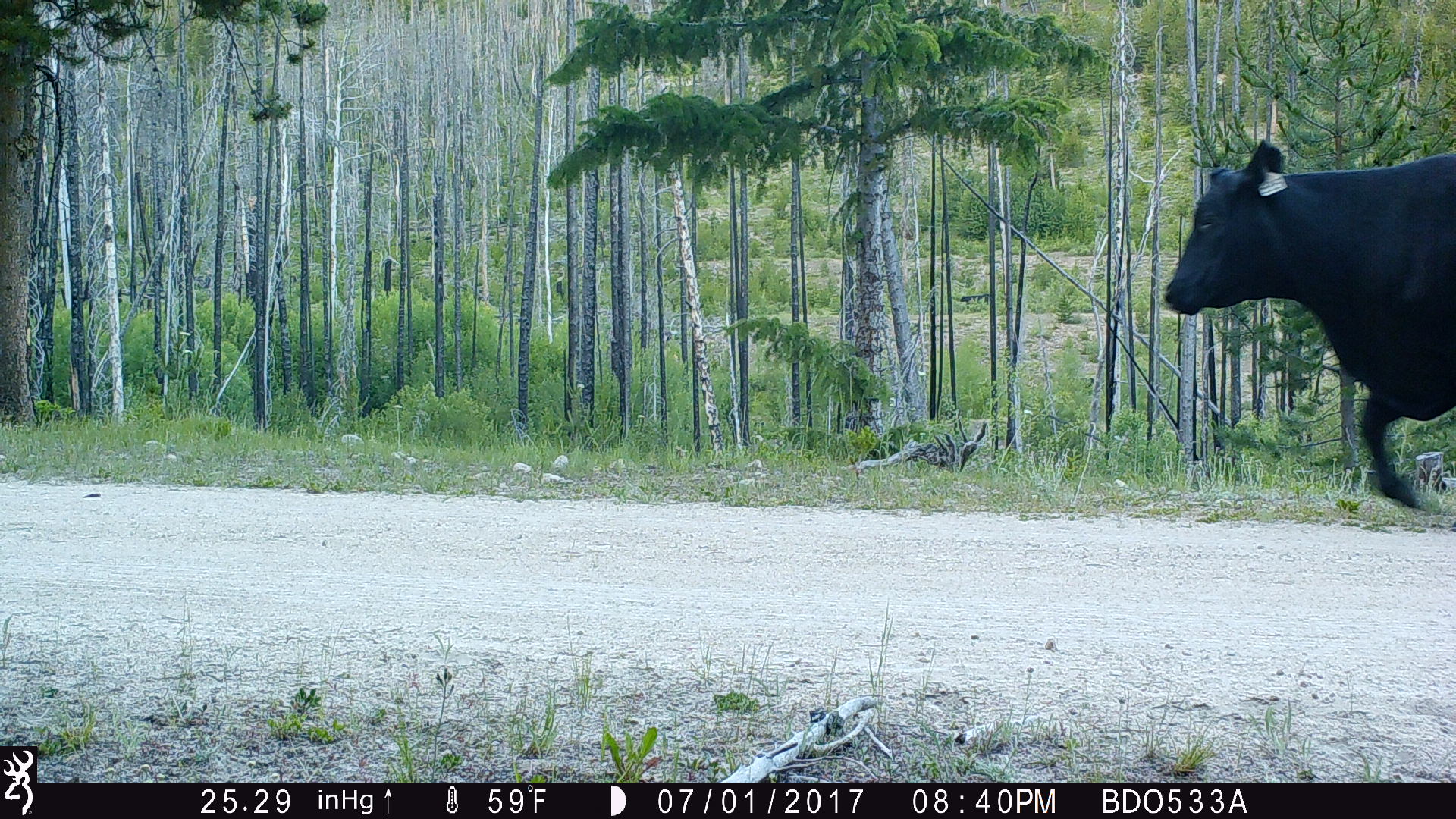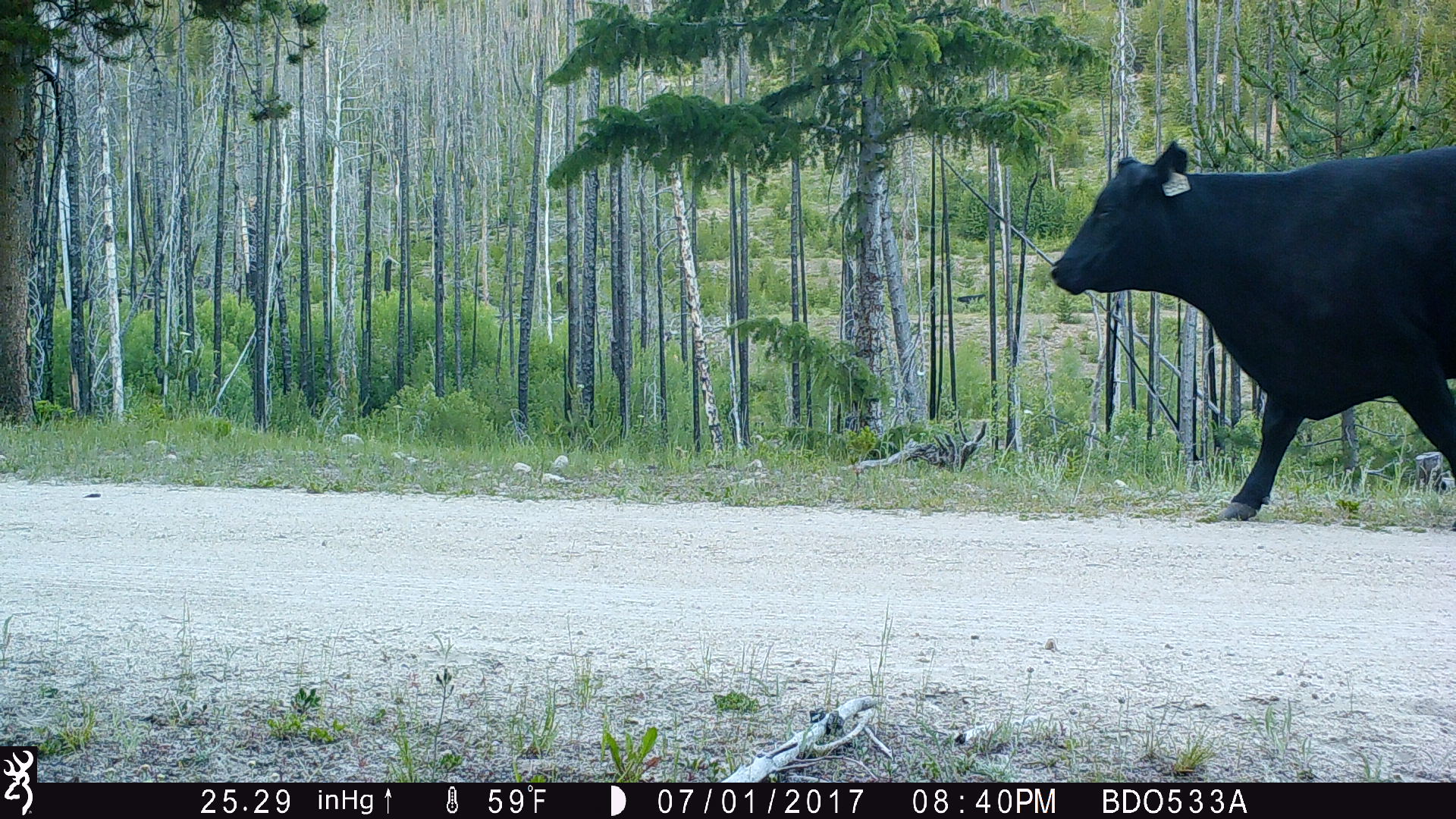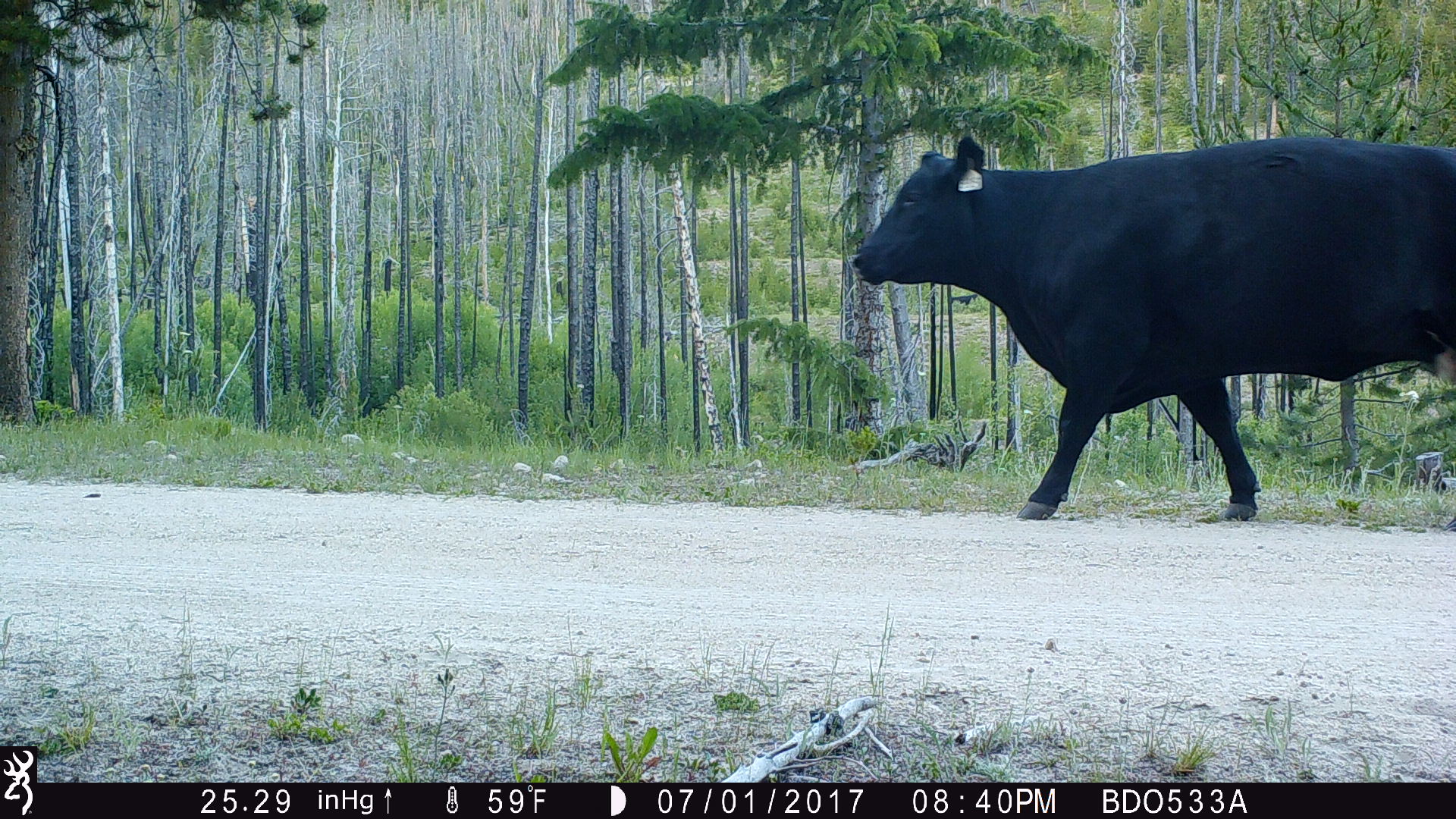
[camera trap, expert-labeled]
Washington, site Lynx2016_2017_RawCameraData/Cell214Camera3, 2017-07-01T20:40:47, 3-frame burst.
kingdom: Animalia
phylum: Chordata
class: Mammalia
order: Artiodactyla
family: Bovidae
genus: Bos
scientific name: Bos taurus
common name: domestic cattle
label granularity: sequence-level